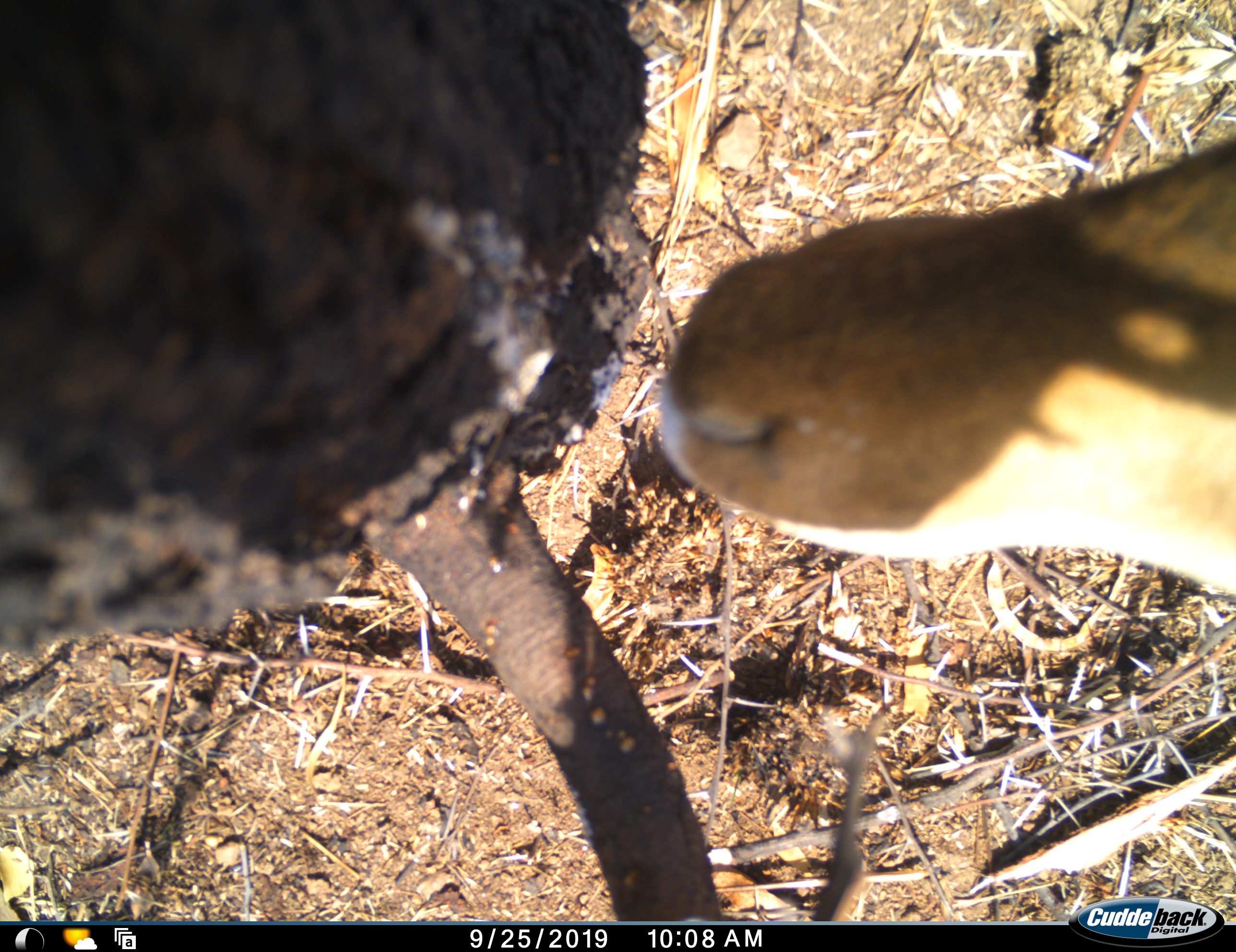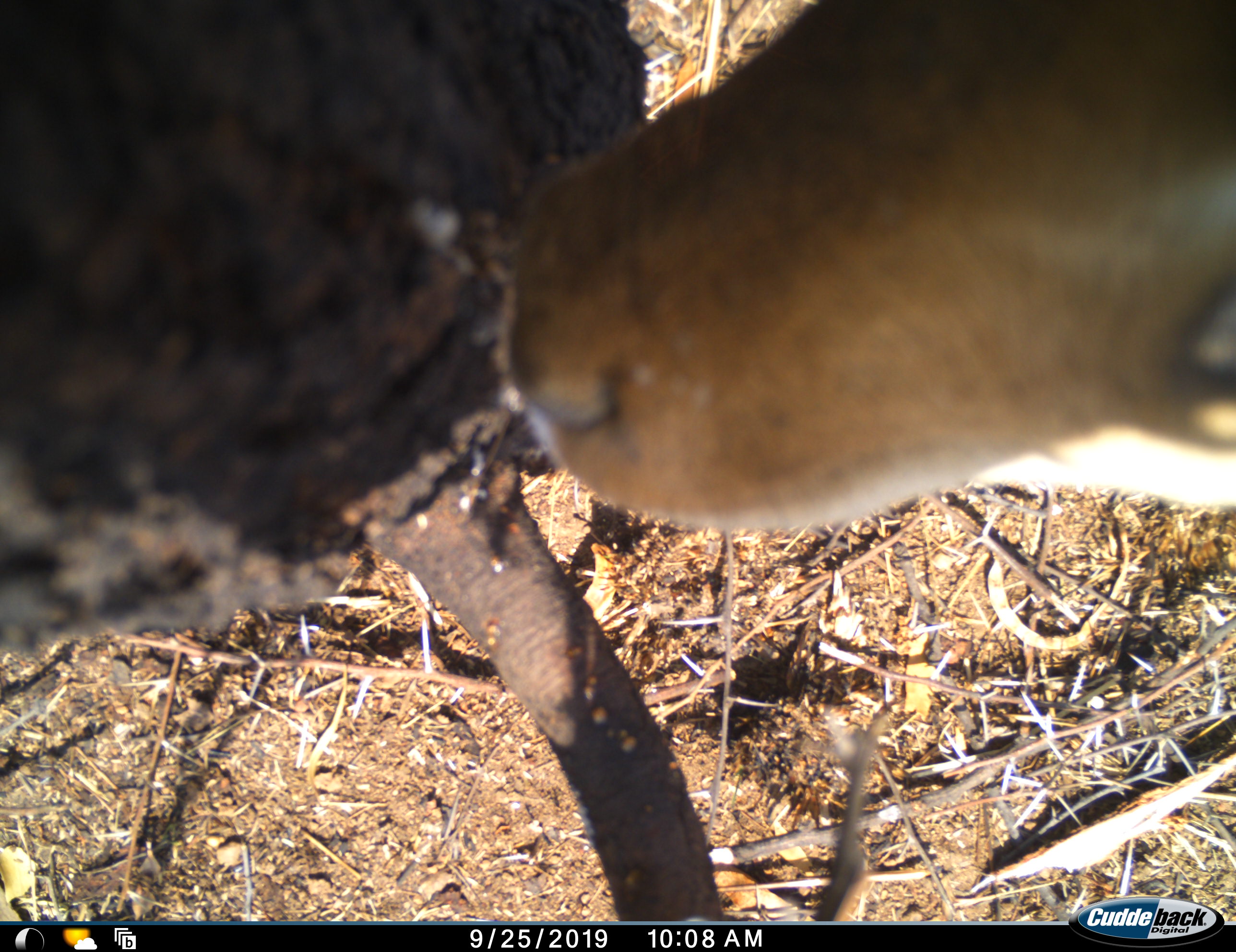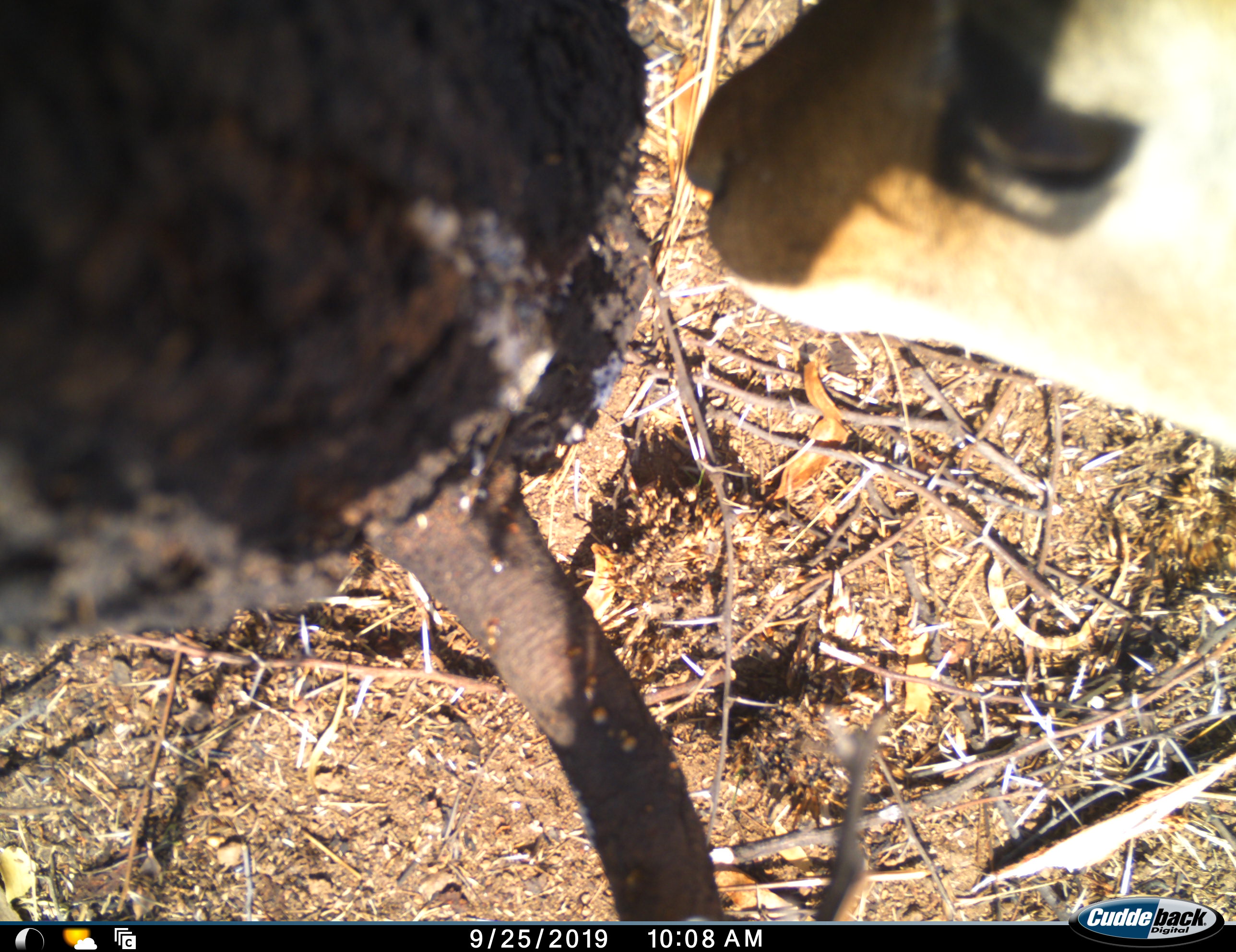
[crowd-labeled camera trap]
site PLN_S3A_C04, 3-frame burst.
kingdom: Animalia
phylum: Chordata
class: Mammalia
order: Artiodactyla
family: Bovidae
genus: Aepyceros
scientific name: Aepyceros melampus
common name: impala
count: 1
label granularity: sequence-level